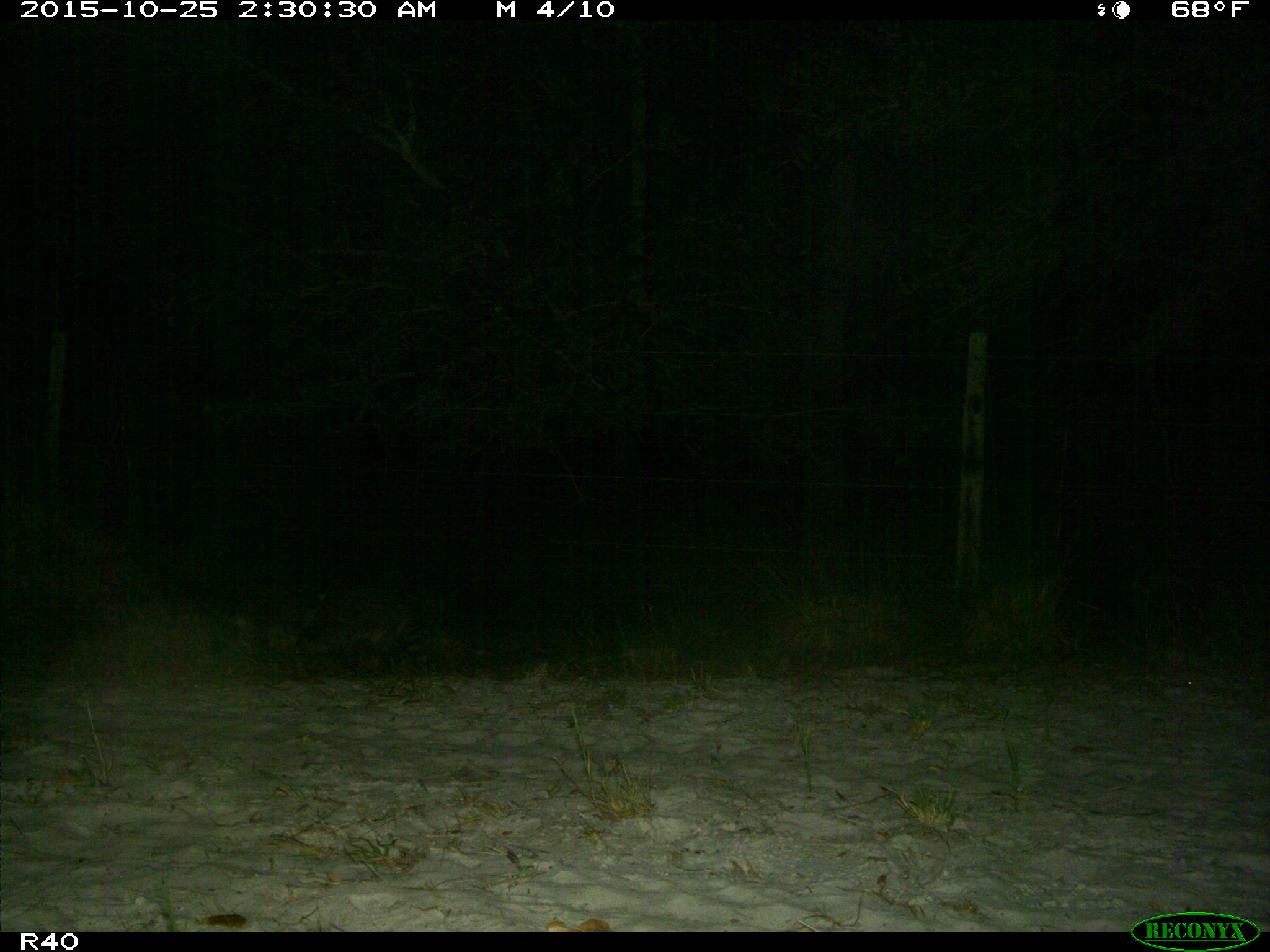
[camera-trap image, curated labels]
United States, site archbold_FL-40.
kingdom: Animalia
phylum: Chordata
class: Mammalia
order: Carnivora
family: Procyonidae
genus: Procyon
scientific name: Procyon lotor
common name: common raccoon